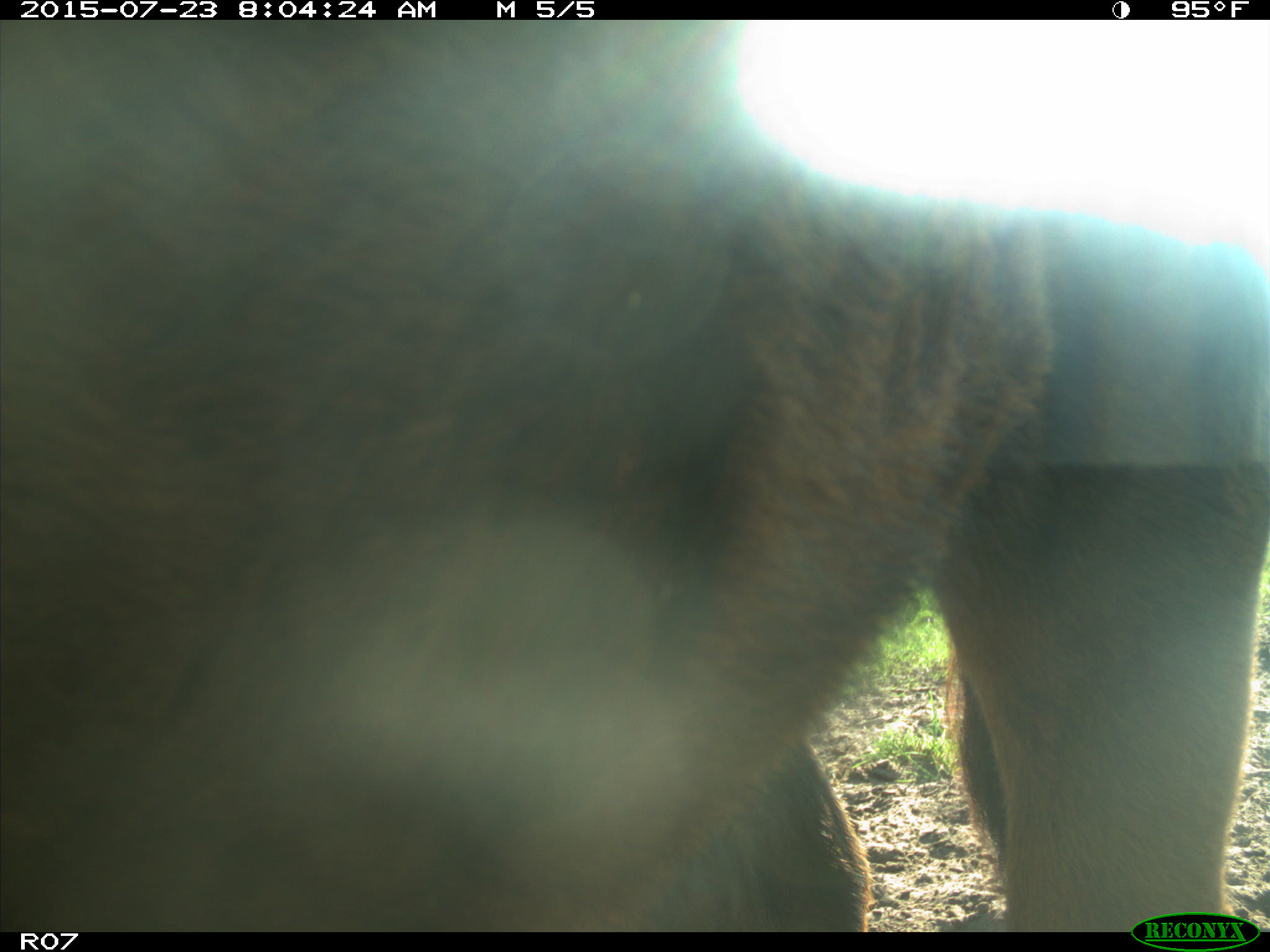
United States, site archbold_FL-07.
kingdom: Animalia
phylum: Chordata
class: Mammalia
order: Artiodactyla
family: Bovidae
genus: Bos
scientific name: Bos taurus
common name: domestic cow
Bos taurus (domestic cow).